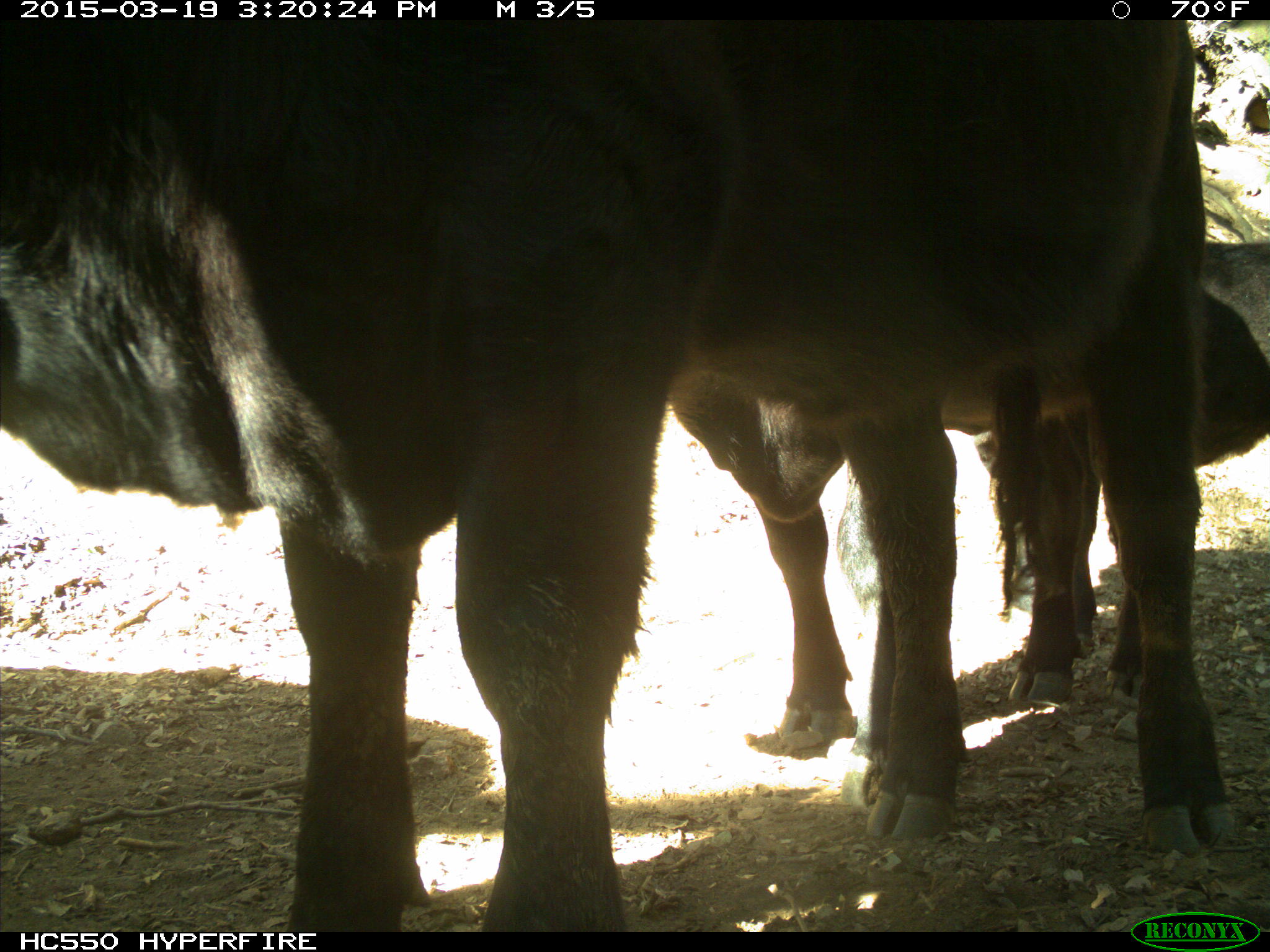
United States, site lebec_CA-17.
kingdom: Animalia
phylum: Chordata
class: Mammalia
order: Artiodactyla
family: Bovidae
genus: Bos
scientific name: Bos taurus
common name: domestic cow